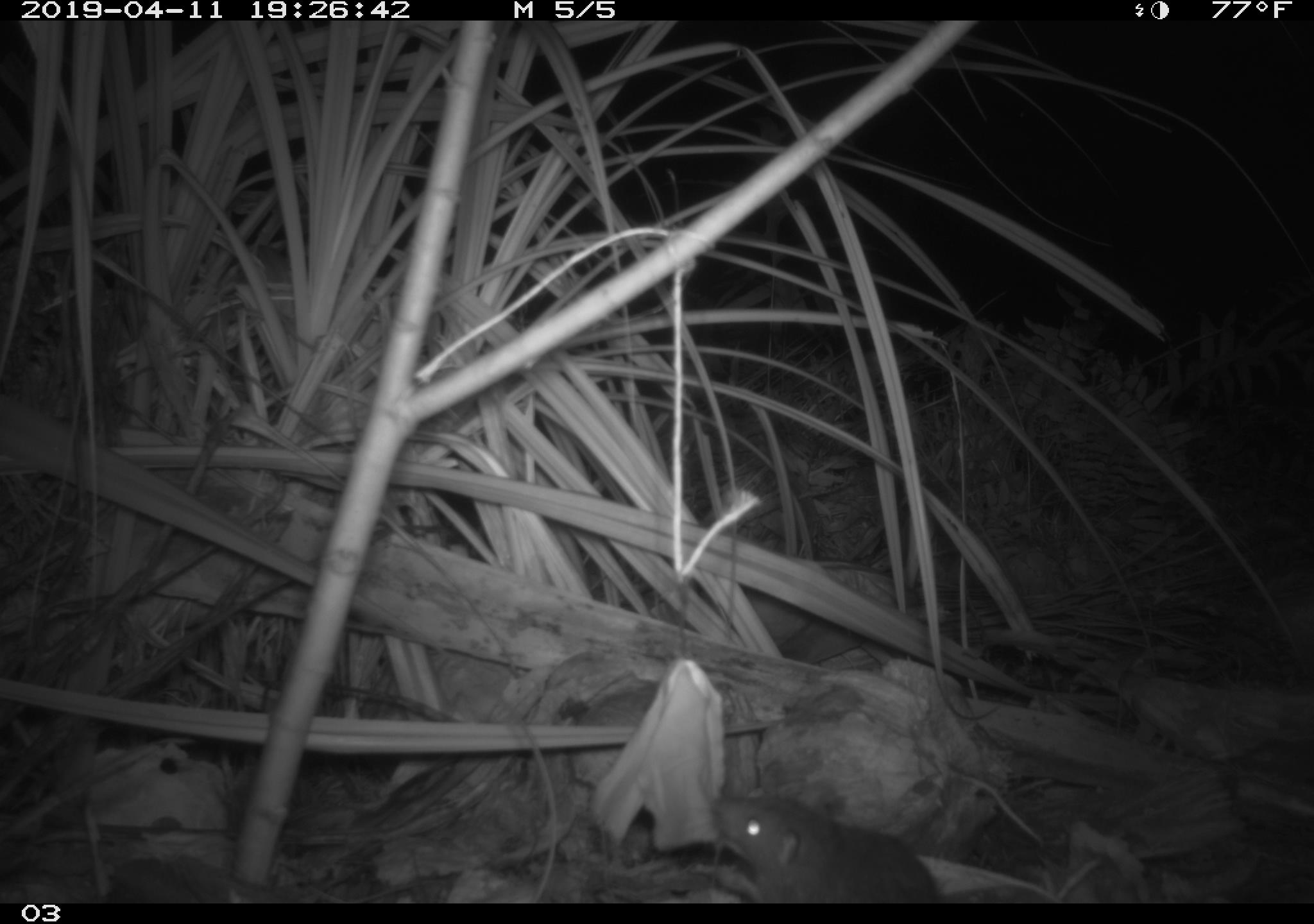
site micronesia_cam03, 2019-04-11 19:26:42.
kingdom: Animalia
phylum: Chordata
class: Mammalia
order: Rodentia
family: Muridae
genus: Rattus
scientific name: Rattus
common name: rat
Rat (Rattus).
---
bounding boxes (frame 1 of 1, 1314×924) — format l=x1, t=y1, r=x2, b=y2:
rat: l=697, t=783, r=941, b=902